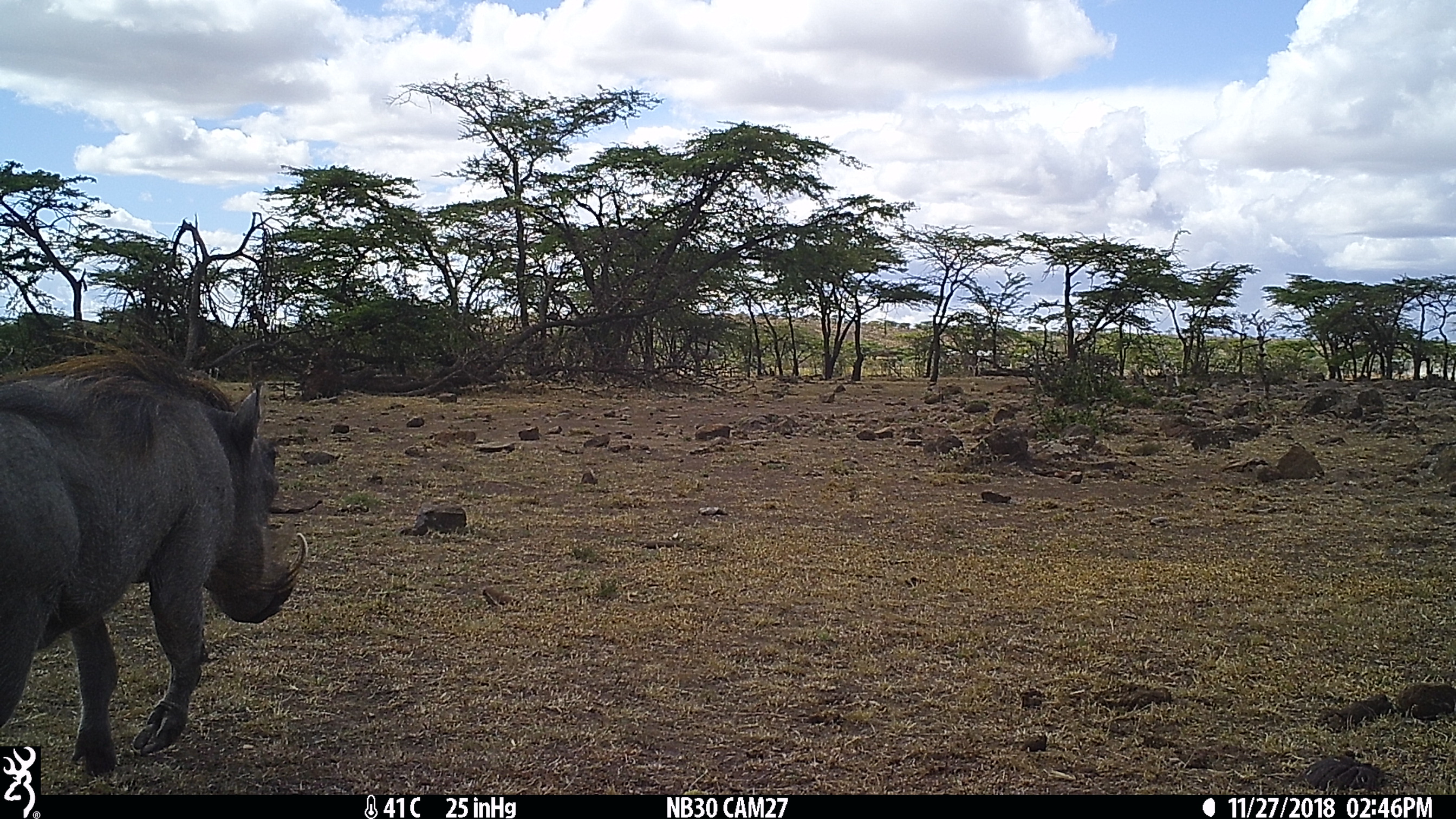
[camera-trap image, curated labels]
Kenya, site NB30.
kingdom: Animalia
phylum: Chordata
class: Mammalia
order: Artiodactyla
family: Suidae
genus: Phacochoerus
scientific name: Phacochoerus africanus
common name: common warthog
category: warthog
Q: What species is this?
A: Warthog (common warthog) (Phacochoerus africanus).